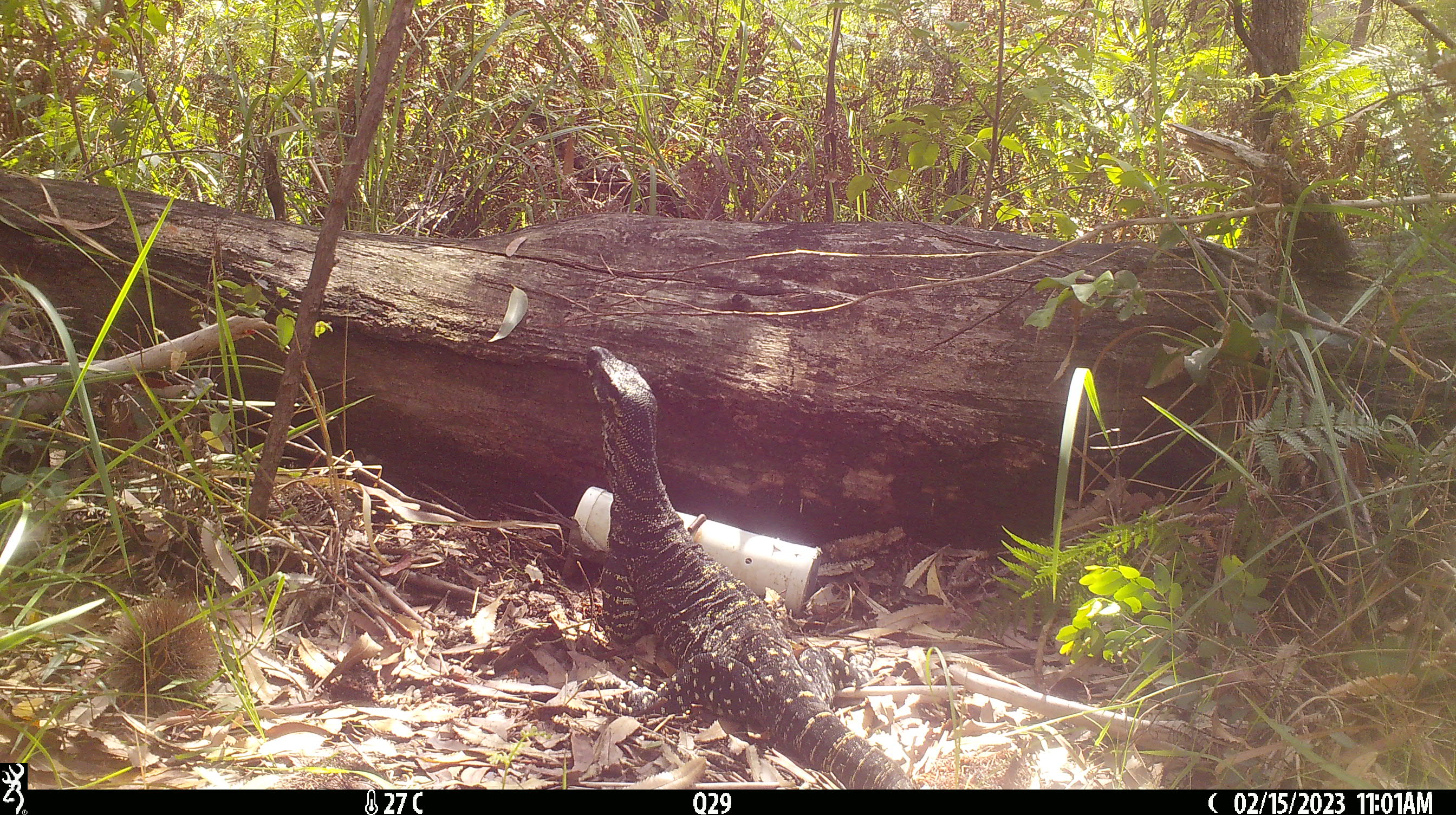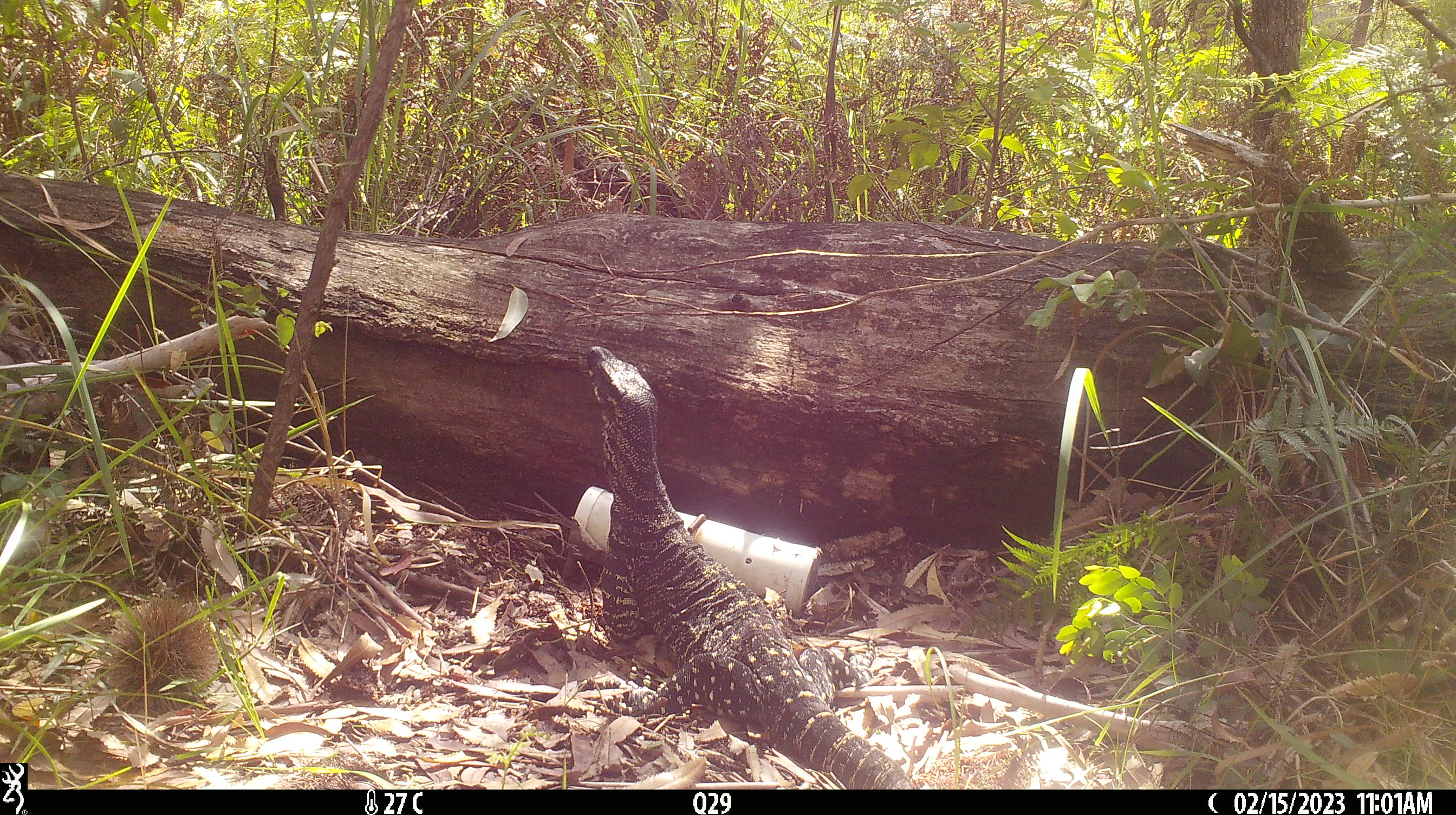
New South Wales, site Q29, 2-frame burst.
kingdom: Animalia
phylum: Chordata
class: Reptilia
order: Squamata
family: Varanidae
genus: Varanus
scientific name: Varanus varius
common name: lace monitor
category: goanna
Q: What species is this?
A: Goanna (lace monitor) (Varanus varius).